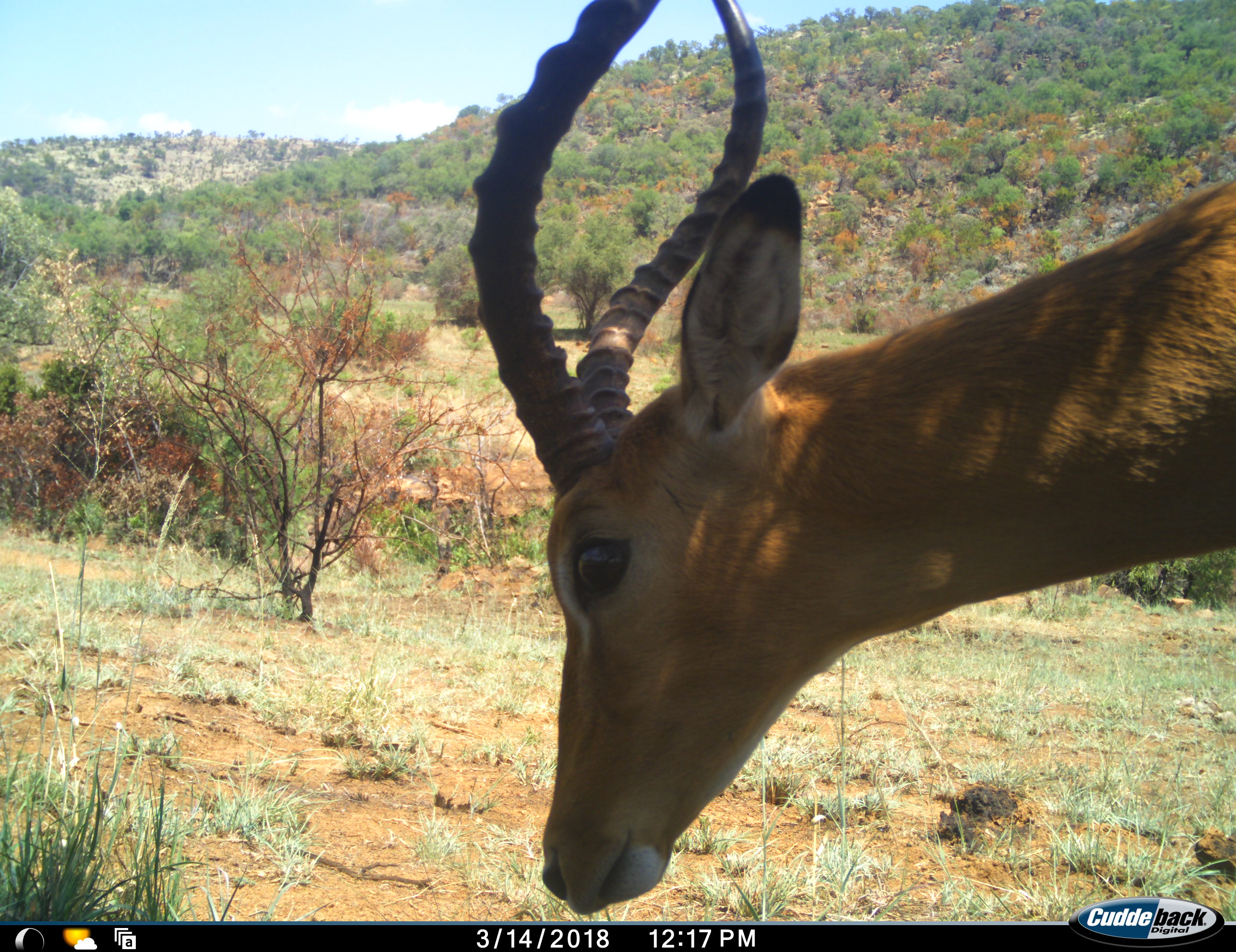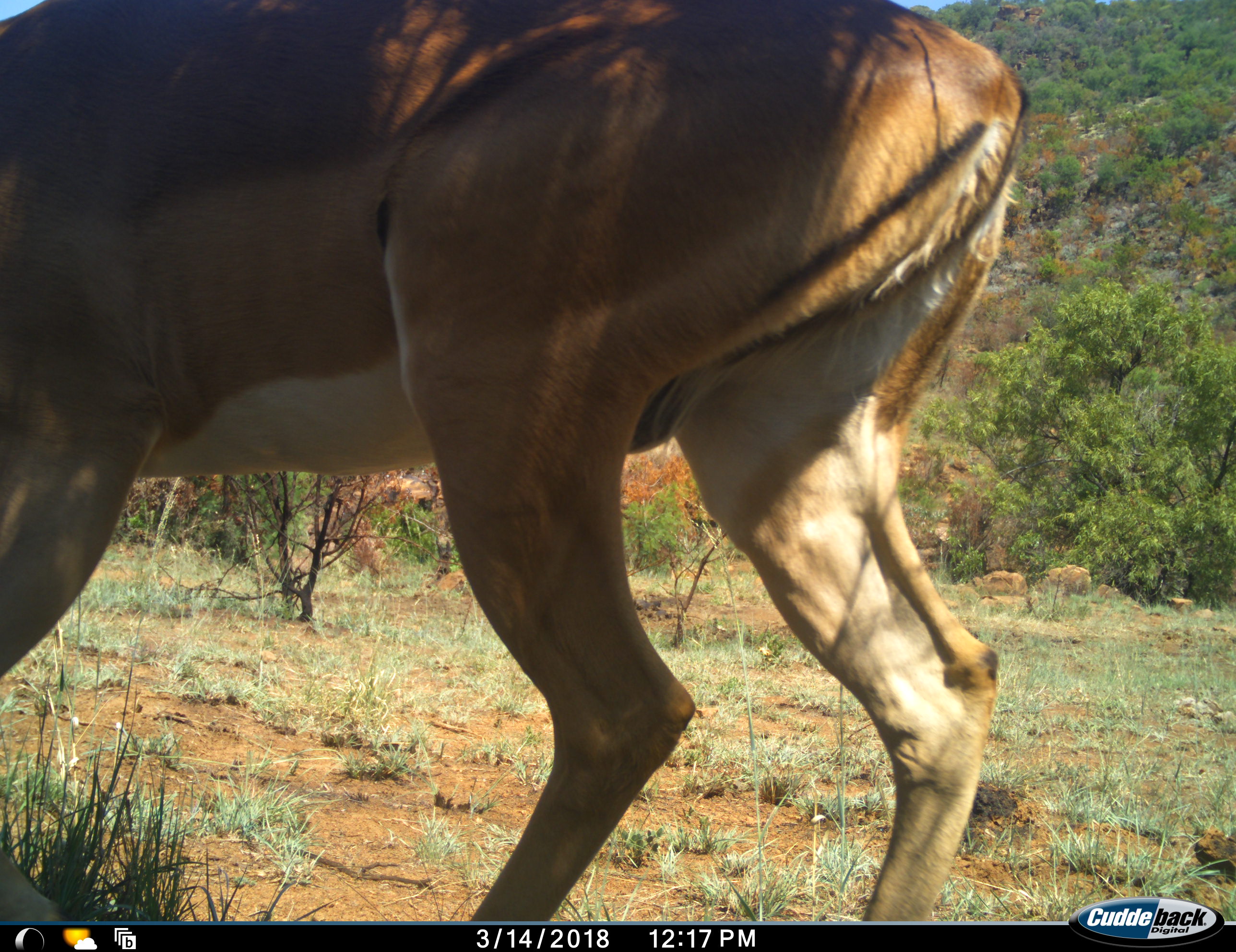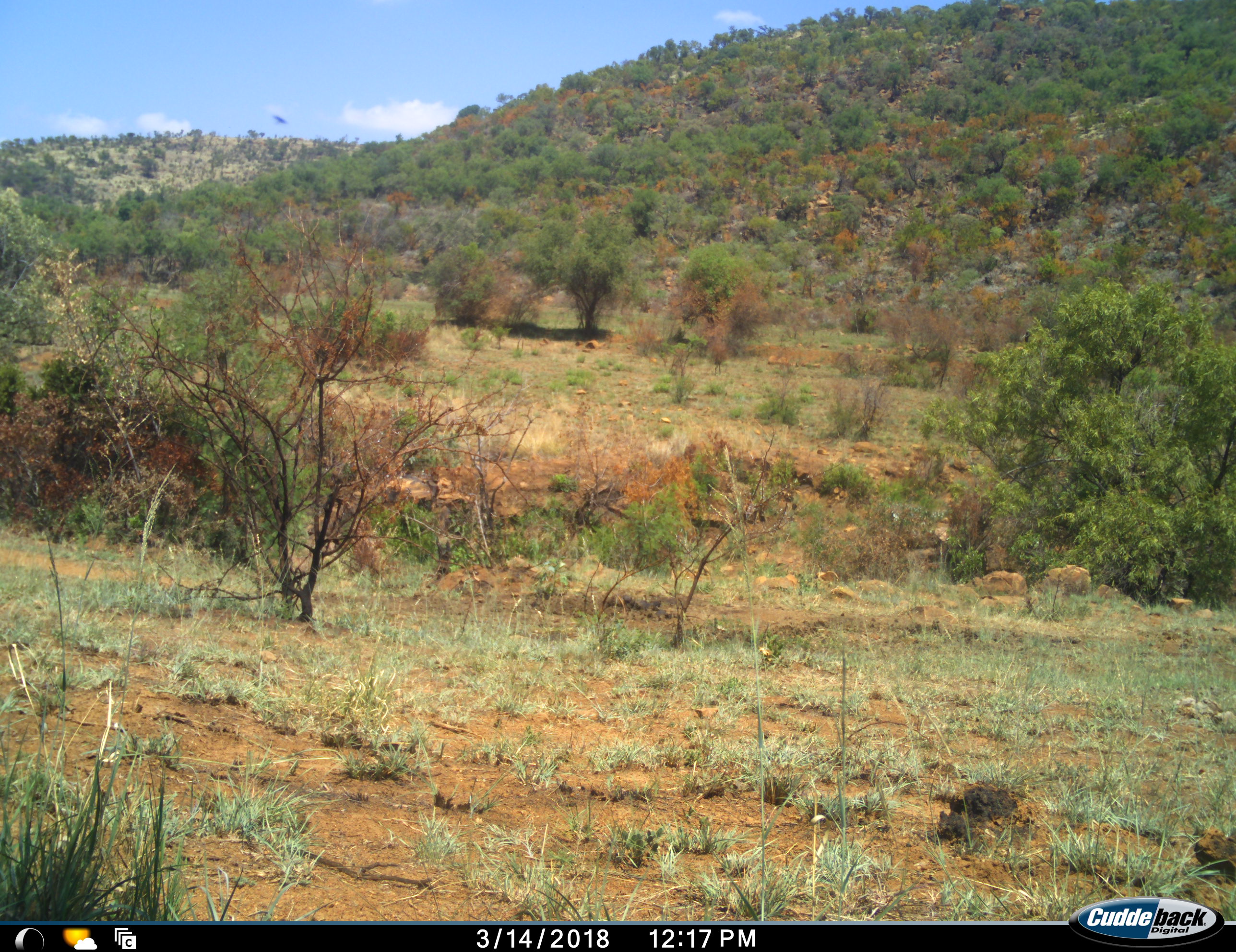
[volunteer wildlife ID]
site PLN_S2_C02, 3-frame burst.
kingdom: Animalia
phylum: Chordata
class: Mammalia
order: Artiodactyla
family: Bovidae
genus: Aepyceros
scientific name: Aepyceros melampus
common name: impala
Impala (Aepyceros melampus), count 1. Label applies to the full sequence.